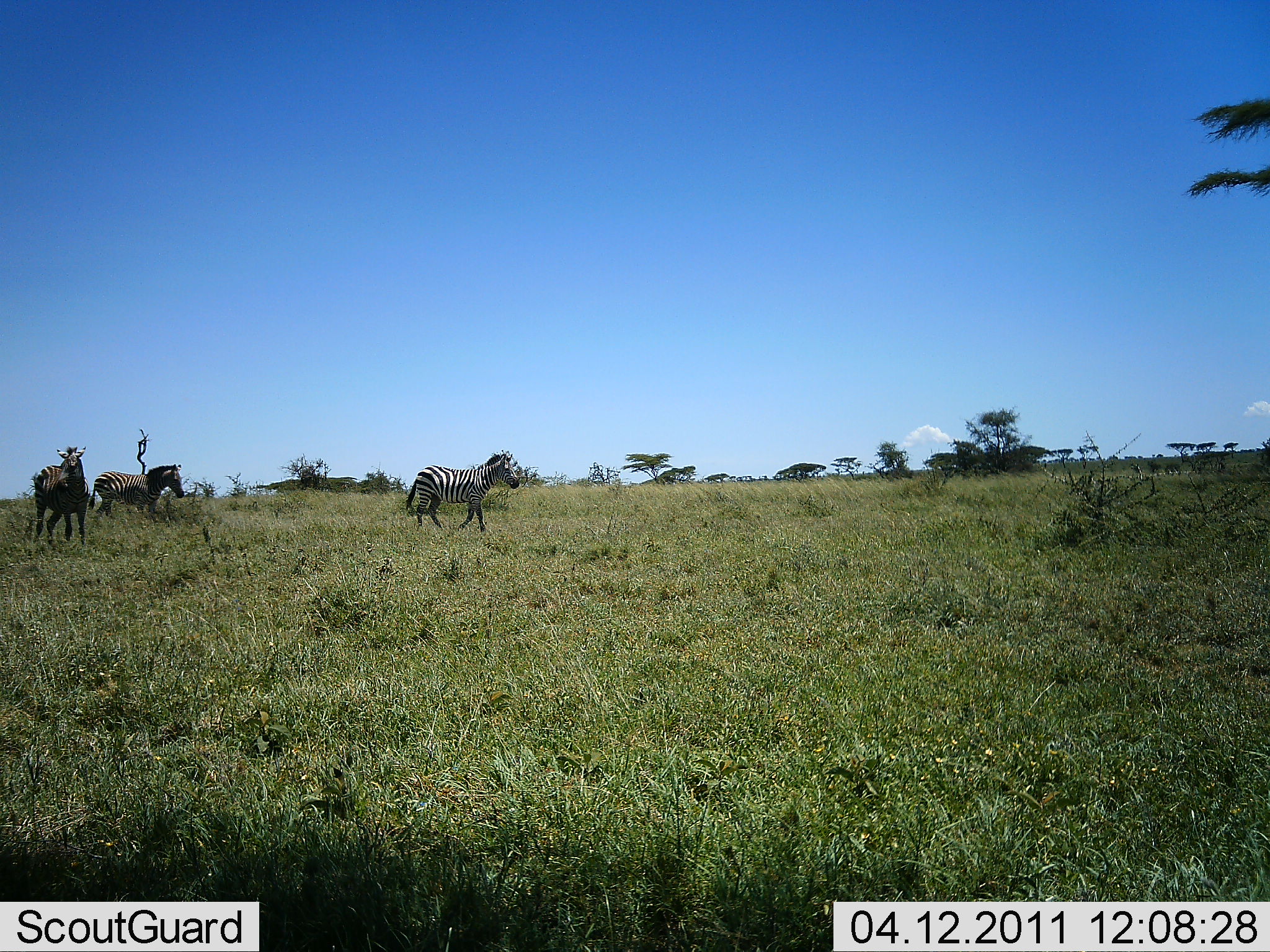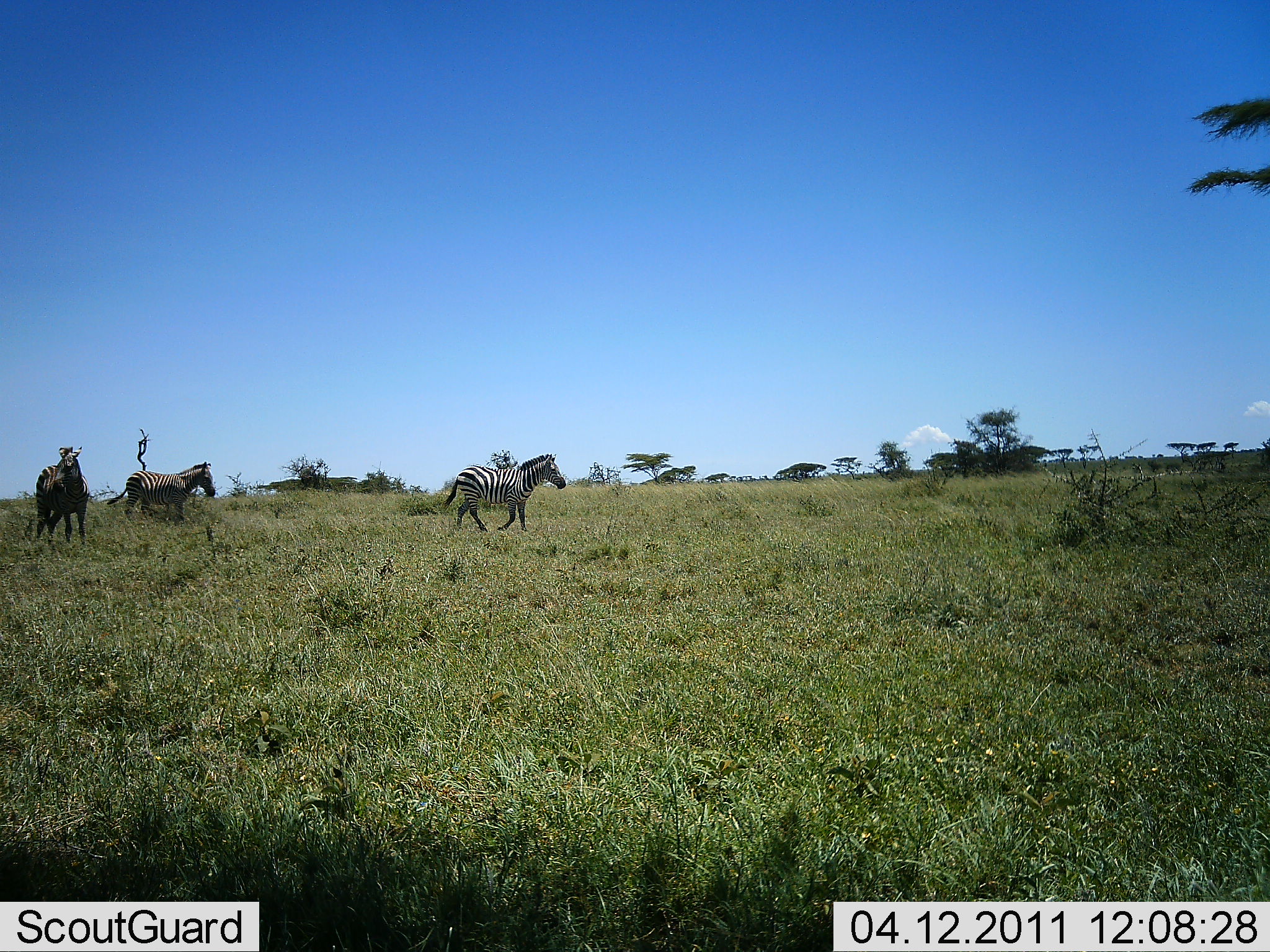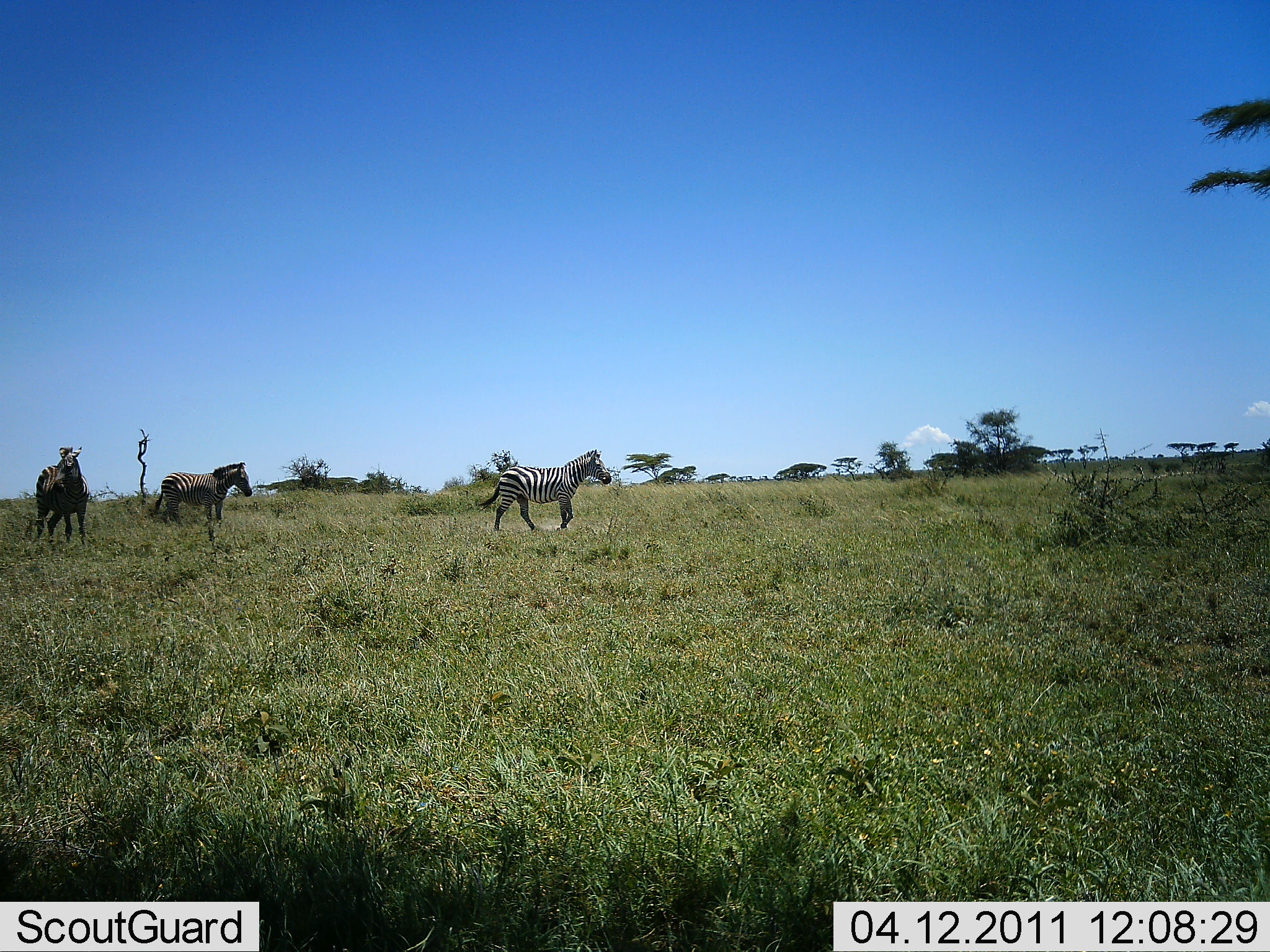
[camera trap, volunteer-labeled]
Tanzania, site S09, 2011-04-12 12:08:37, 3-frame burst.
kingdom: Animalia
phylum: Chordata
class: Mammalia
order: Perissodactyla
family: Equidae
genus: Equus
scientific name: Equus quagga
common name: plains zebra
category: zebra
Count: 3.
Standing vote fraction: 46%.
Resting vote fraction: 0%.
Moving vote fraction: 100%.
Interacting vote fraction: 0%.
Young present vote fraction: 0%.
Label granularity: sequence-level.